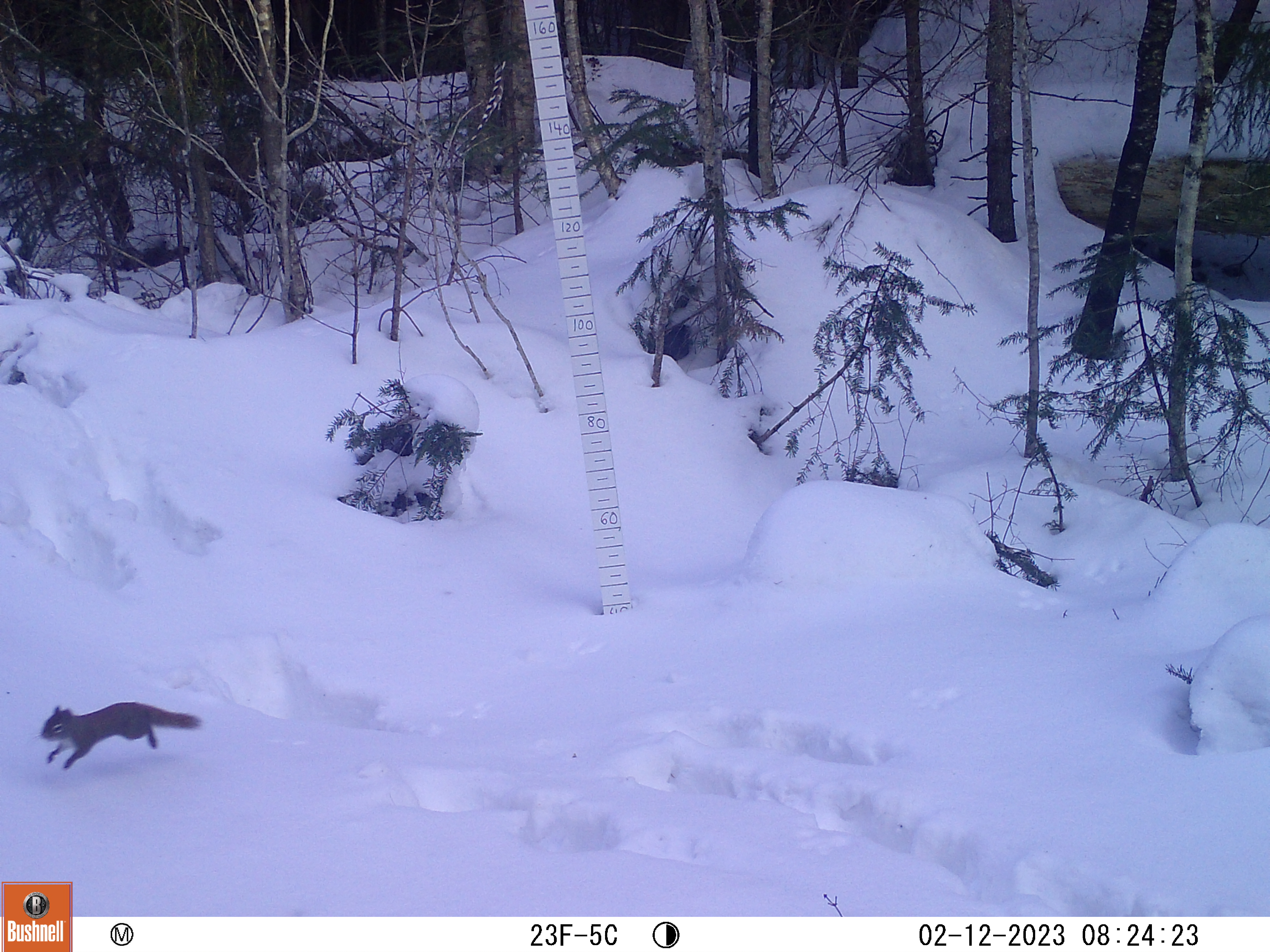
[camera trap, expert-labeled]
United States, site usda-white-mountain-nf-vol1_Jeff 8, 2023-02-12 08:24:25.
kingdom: Animalia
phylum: Chordata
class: Mammalia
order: Rodentia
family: Sciuridae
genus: Tamiasciurus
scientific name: Tamiasciurus hudsonicus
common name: red squirrel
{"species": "red squirrel (Tamiasciurus hudsonicus)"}